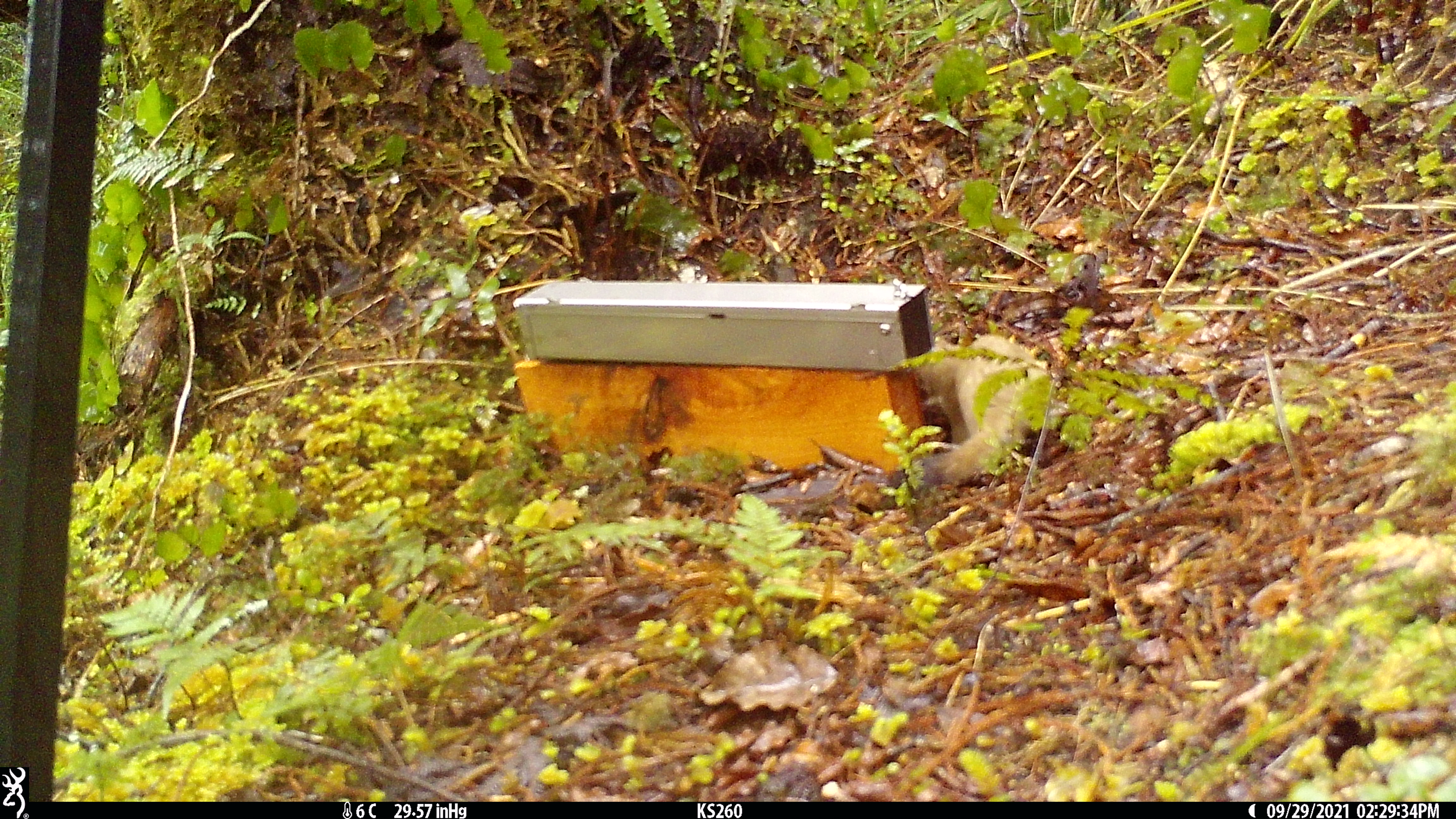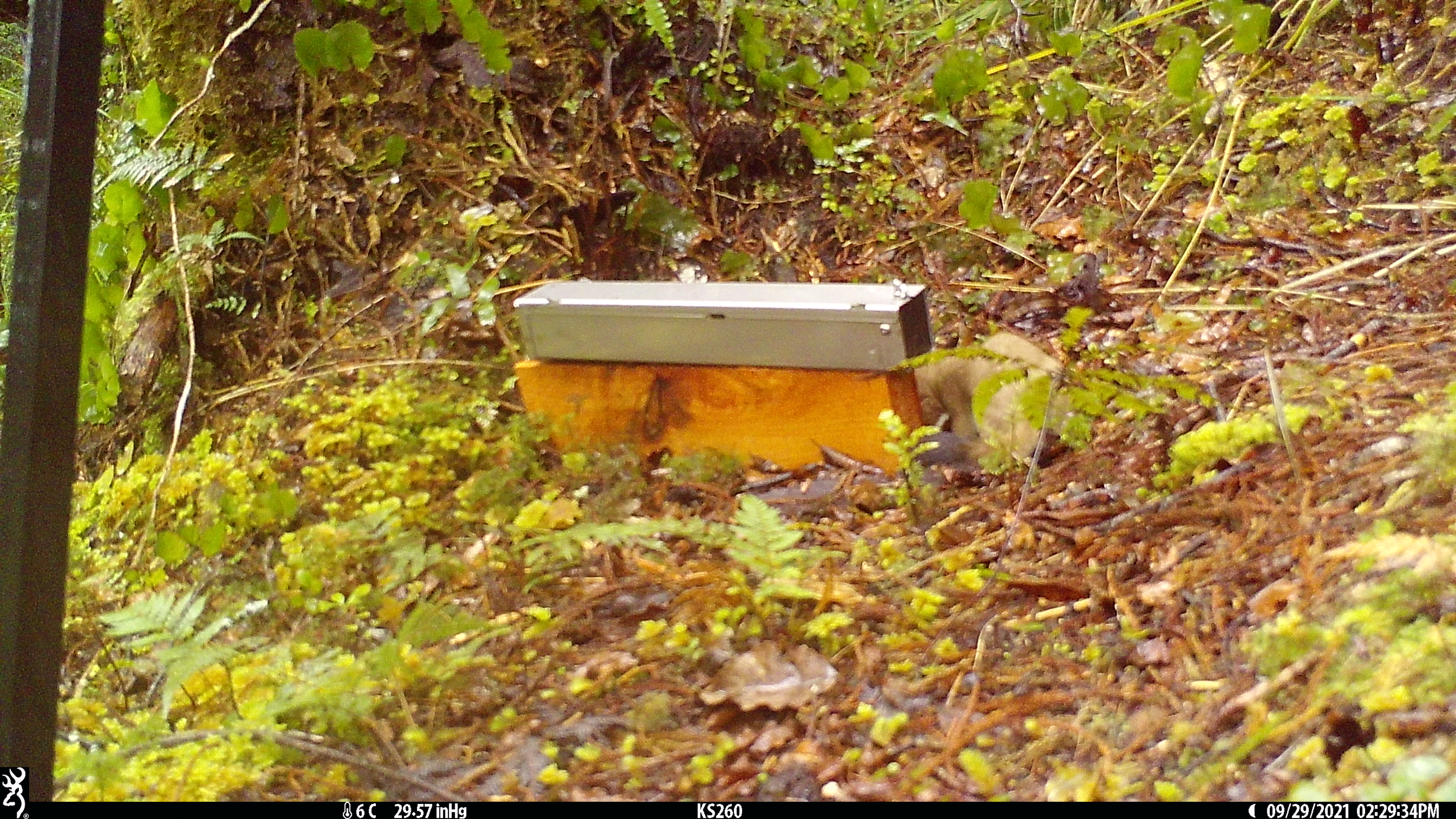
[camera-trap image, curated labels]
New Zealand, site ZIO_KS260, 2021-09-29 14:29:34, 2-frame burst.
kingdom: Animalia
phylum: Chordata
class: Mammalia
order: Carnivora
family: Mustelidae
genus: Mustela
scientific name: Mustela erminea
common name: stoat